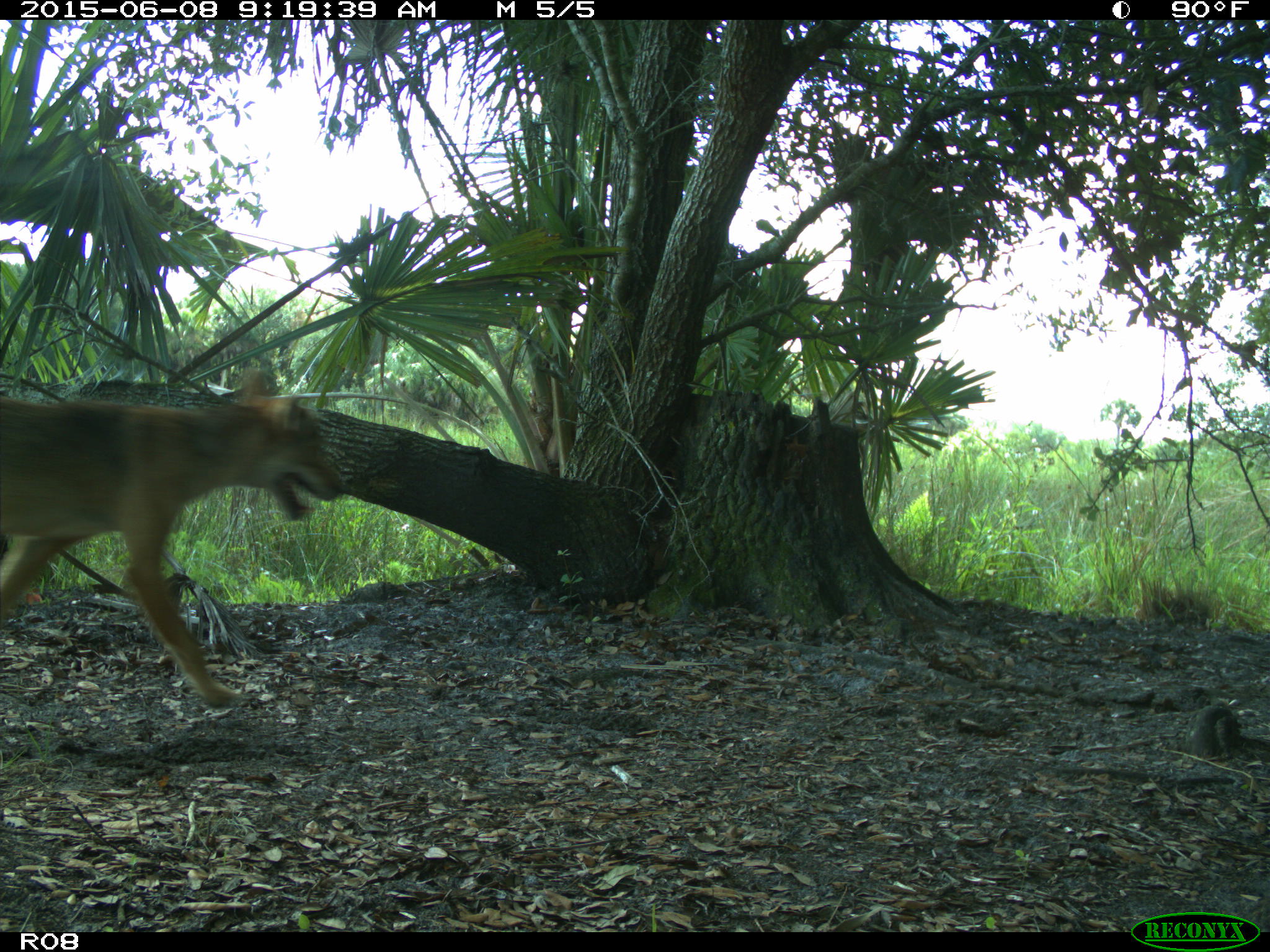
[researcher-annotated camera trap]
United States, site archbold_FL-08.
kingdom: Animalia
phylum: Chordata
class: Mammalia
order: Carnivora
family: Canidae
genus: Canis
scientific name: Canis latrans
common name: coyote